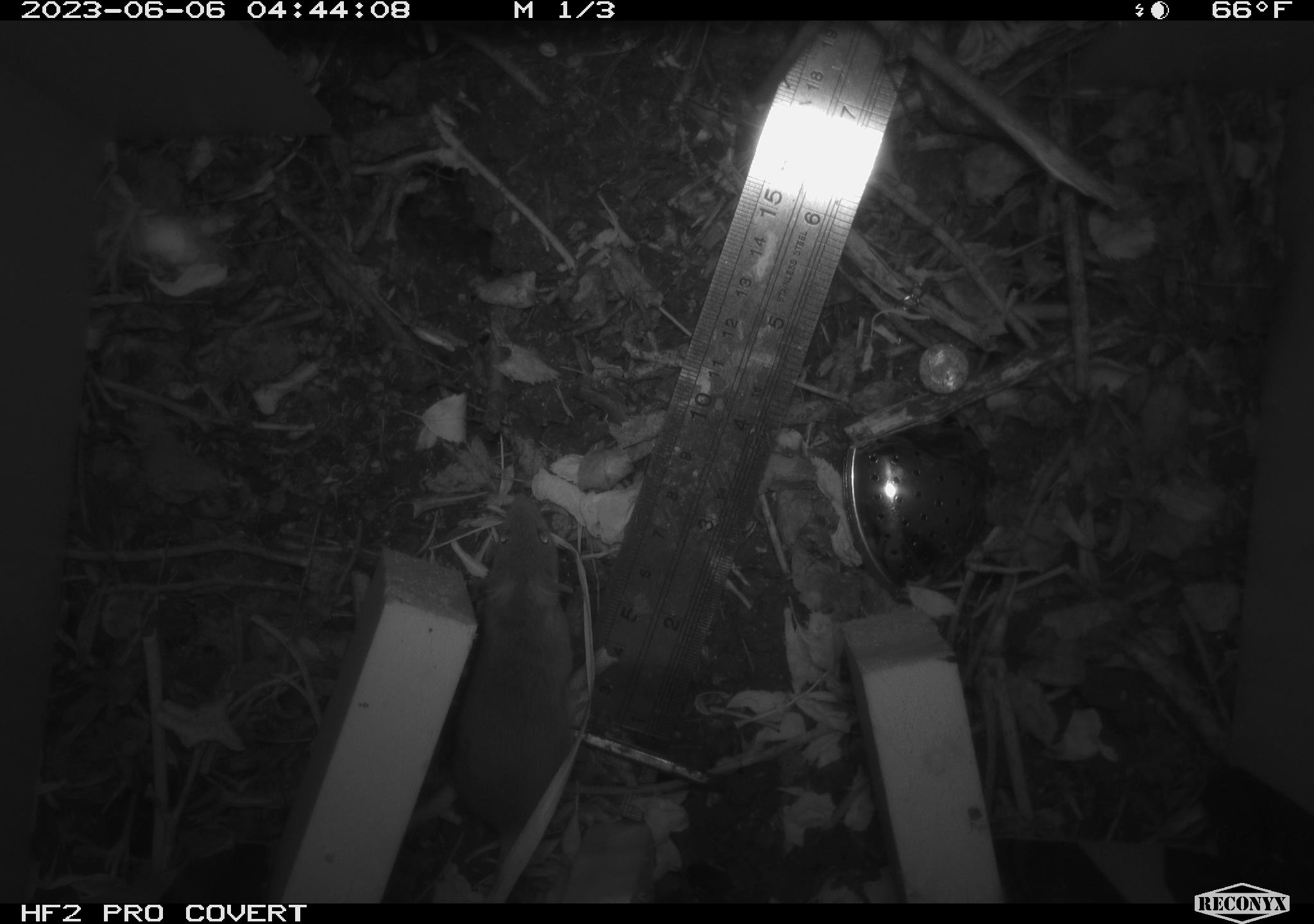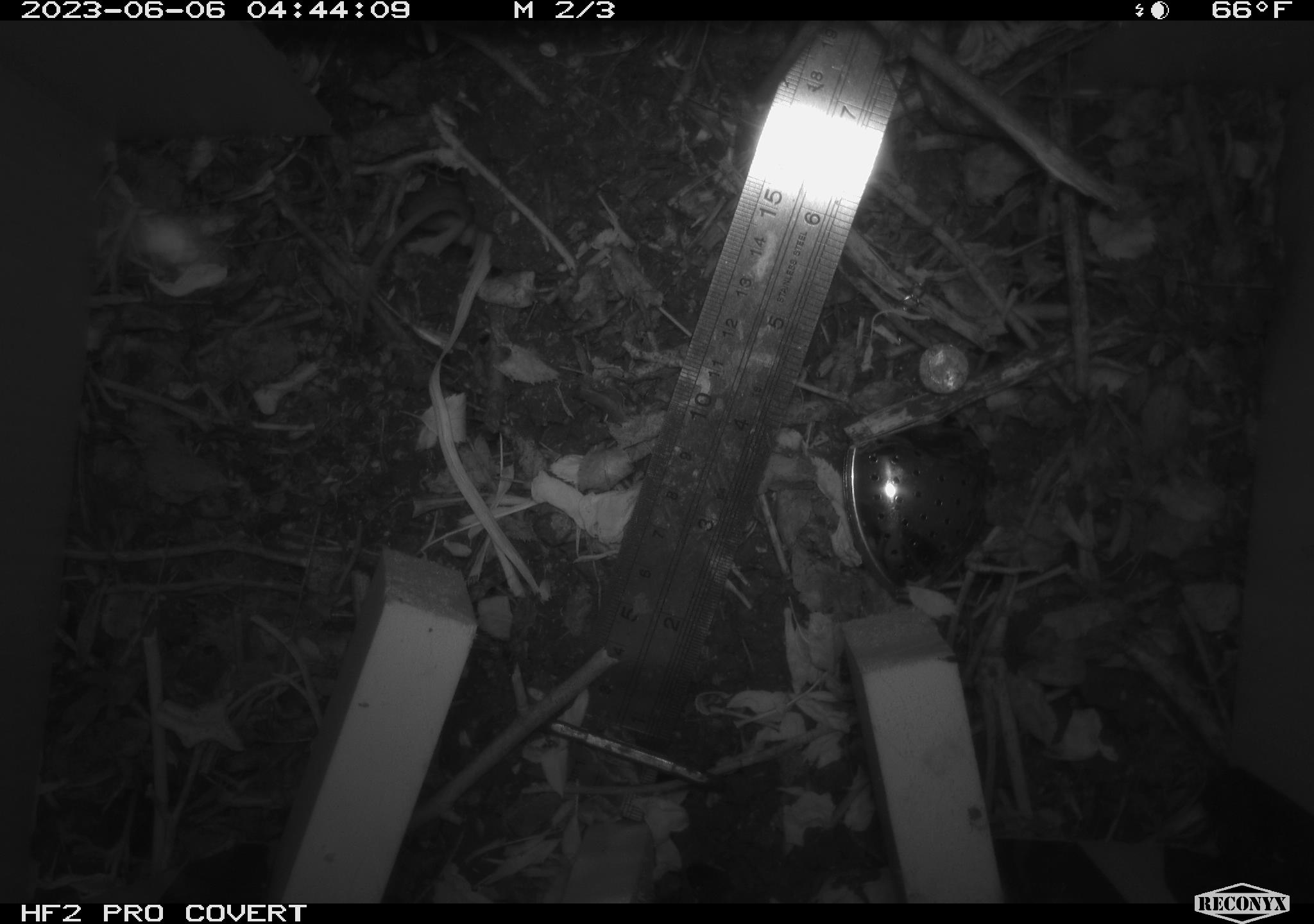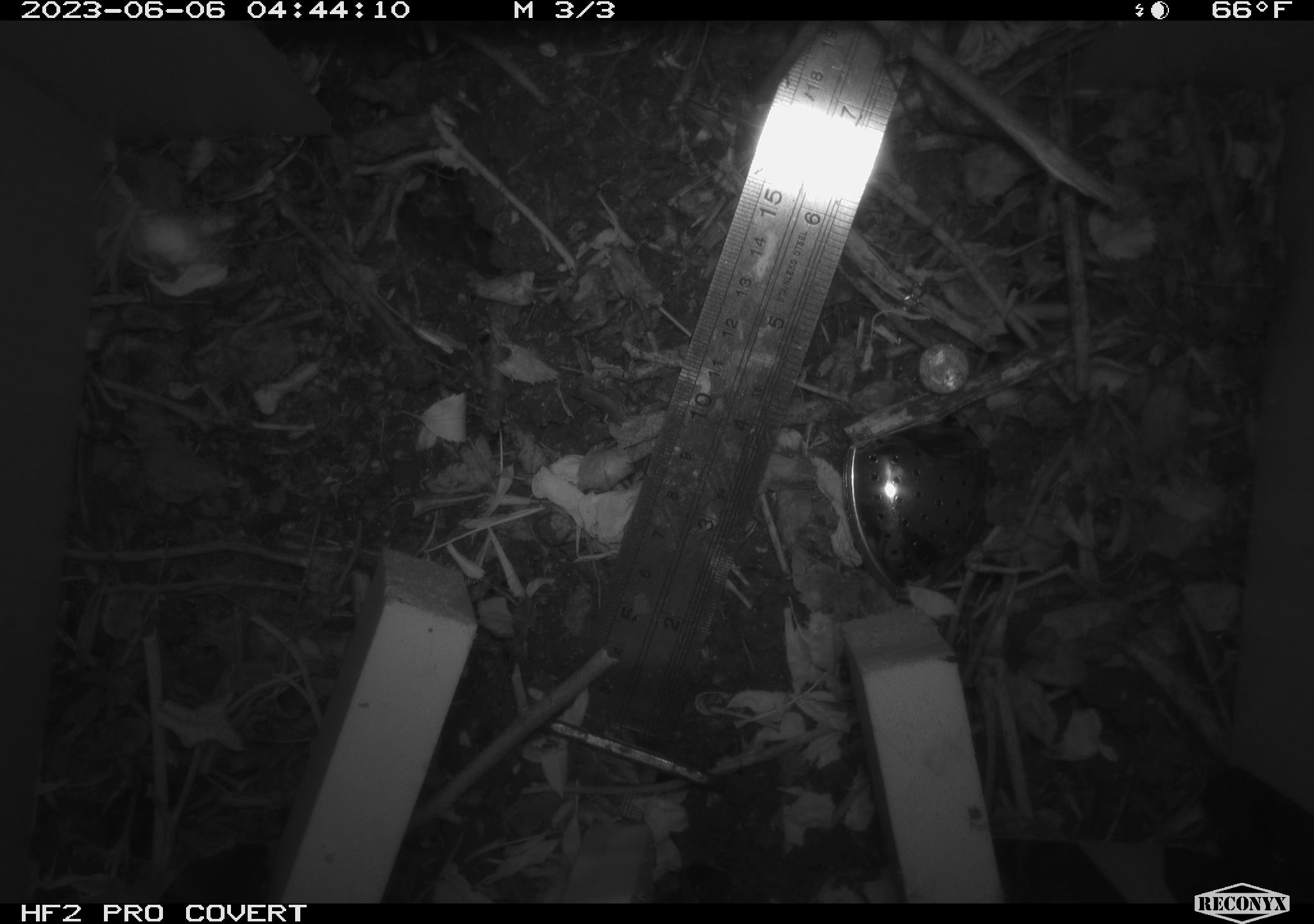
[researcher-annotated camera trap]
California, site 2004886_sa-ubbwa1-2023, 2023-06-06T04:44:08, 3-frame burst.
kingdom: Animalia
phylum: Chordata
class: Mammalia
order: Rodentia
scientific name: Rodentia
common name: rodent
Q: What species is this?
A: Rodent (Rodentia).